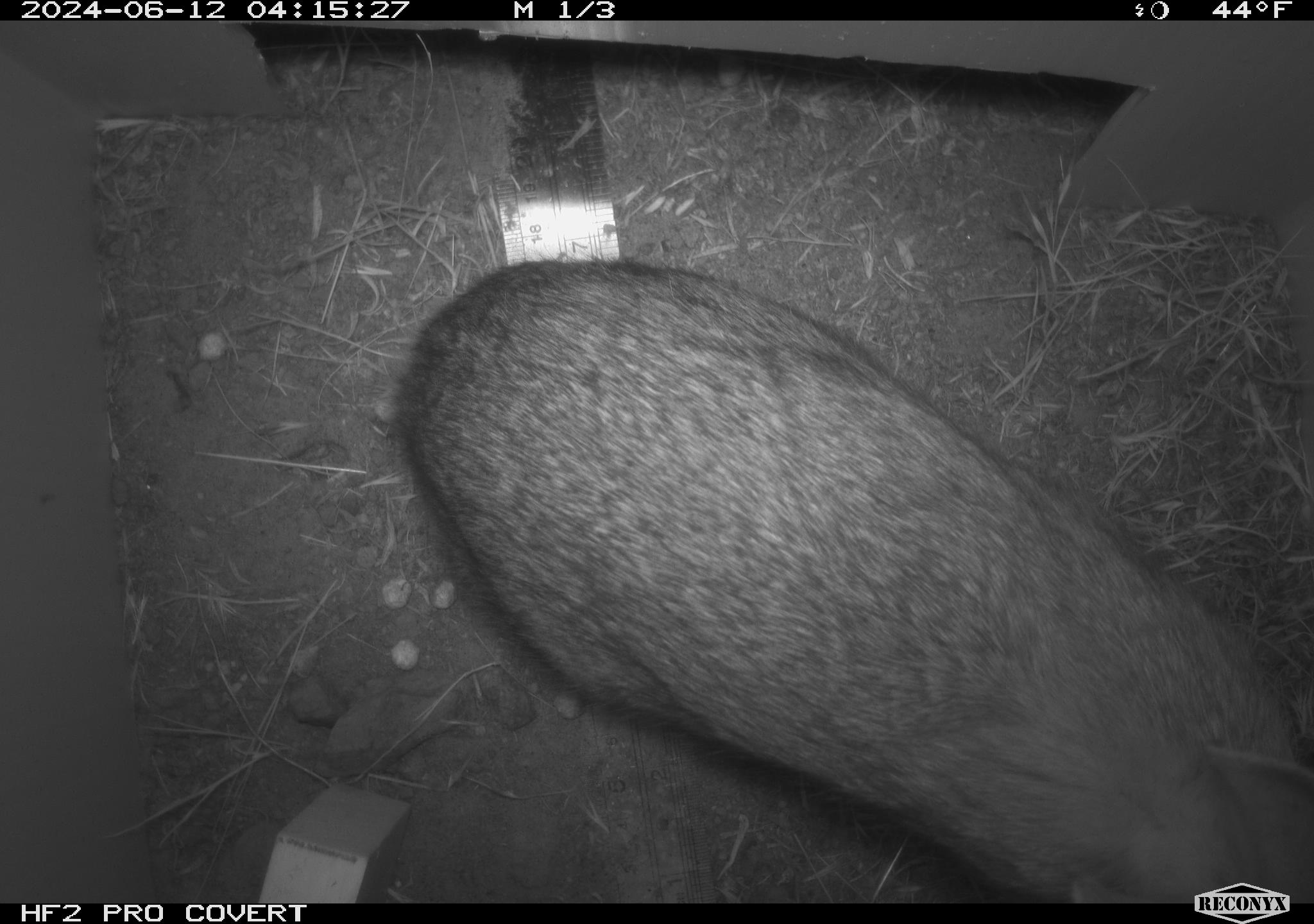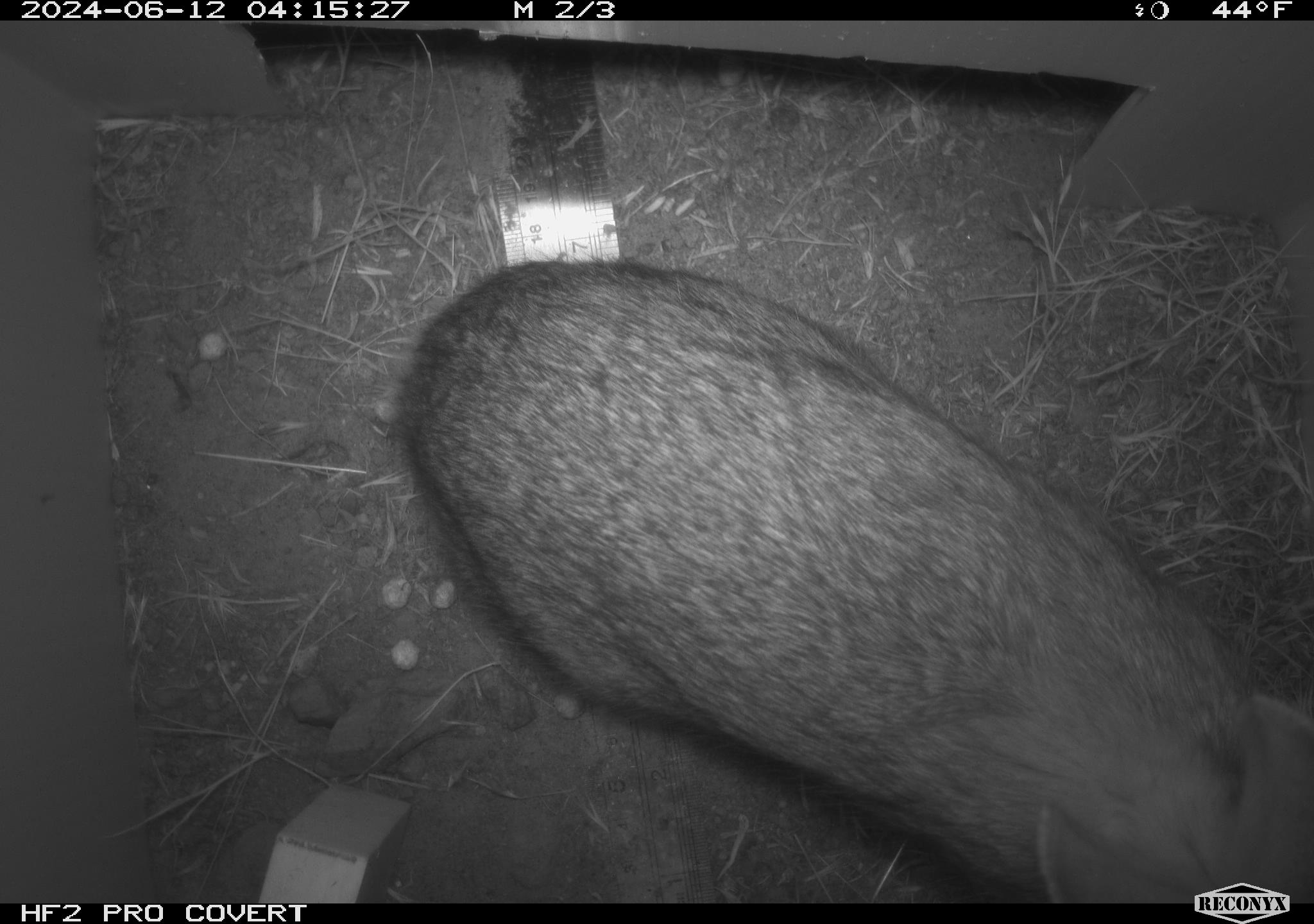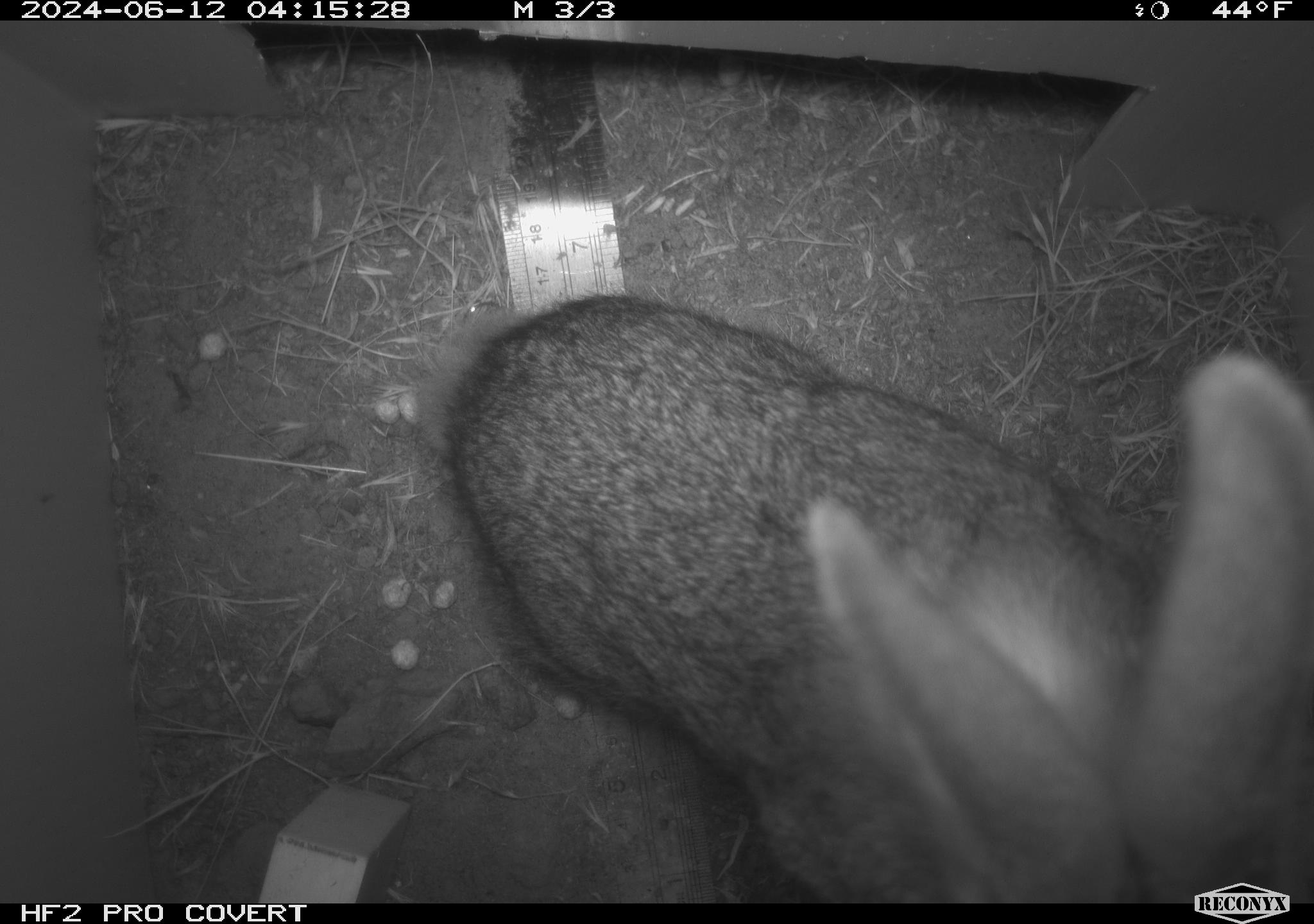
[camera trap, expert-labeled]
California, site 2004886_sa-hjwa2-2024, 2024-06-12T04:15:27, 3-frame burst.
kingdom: Animalia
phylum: Chordata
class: Mammalia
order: Lagomorpha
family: Leporidae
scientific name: Leporidae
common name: rabbit or hare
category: rabbit and hare family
Rabbit and hare family (rabbit or hare) (Leporidae).